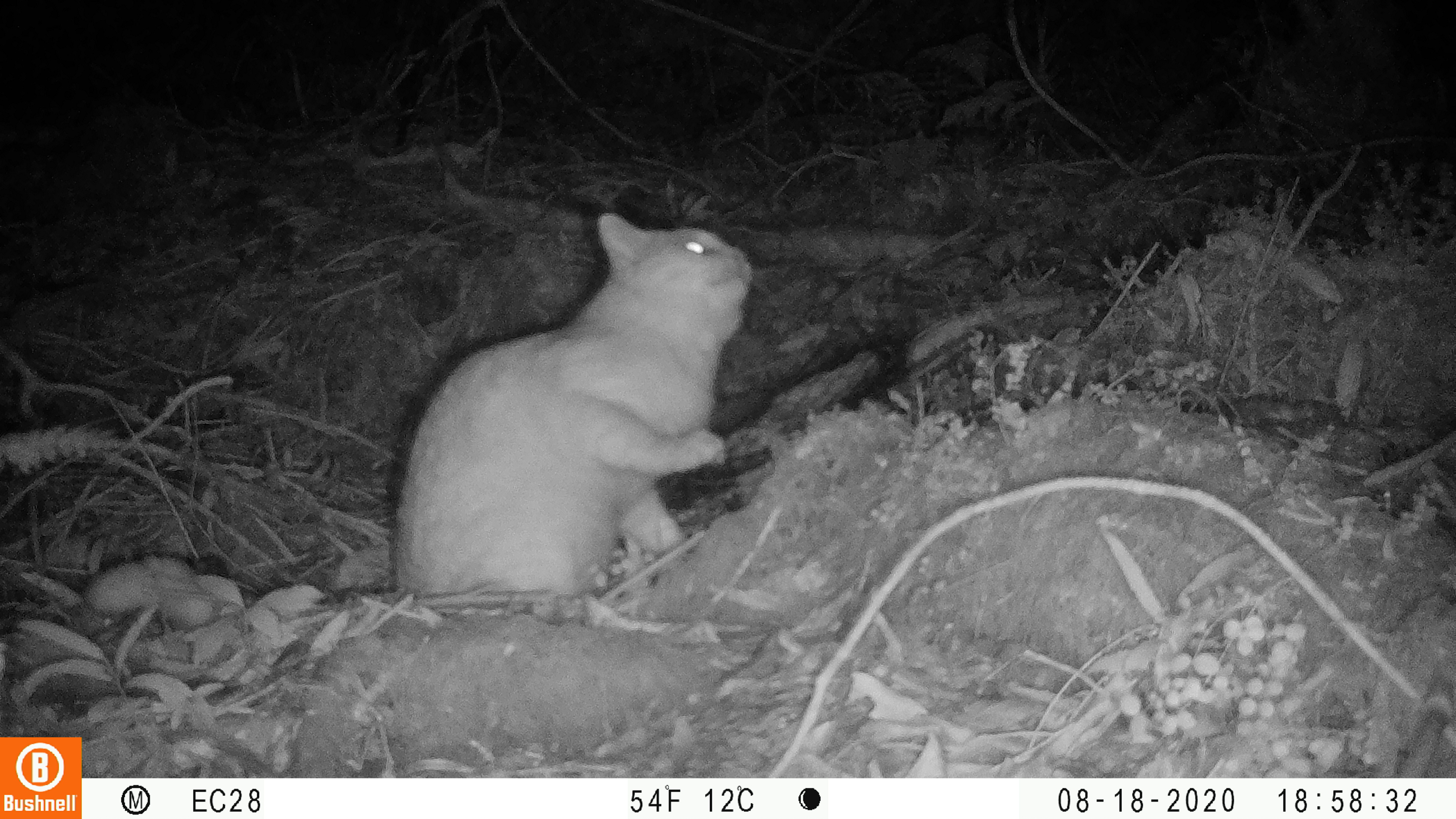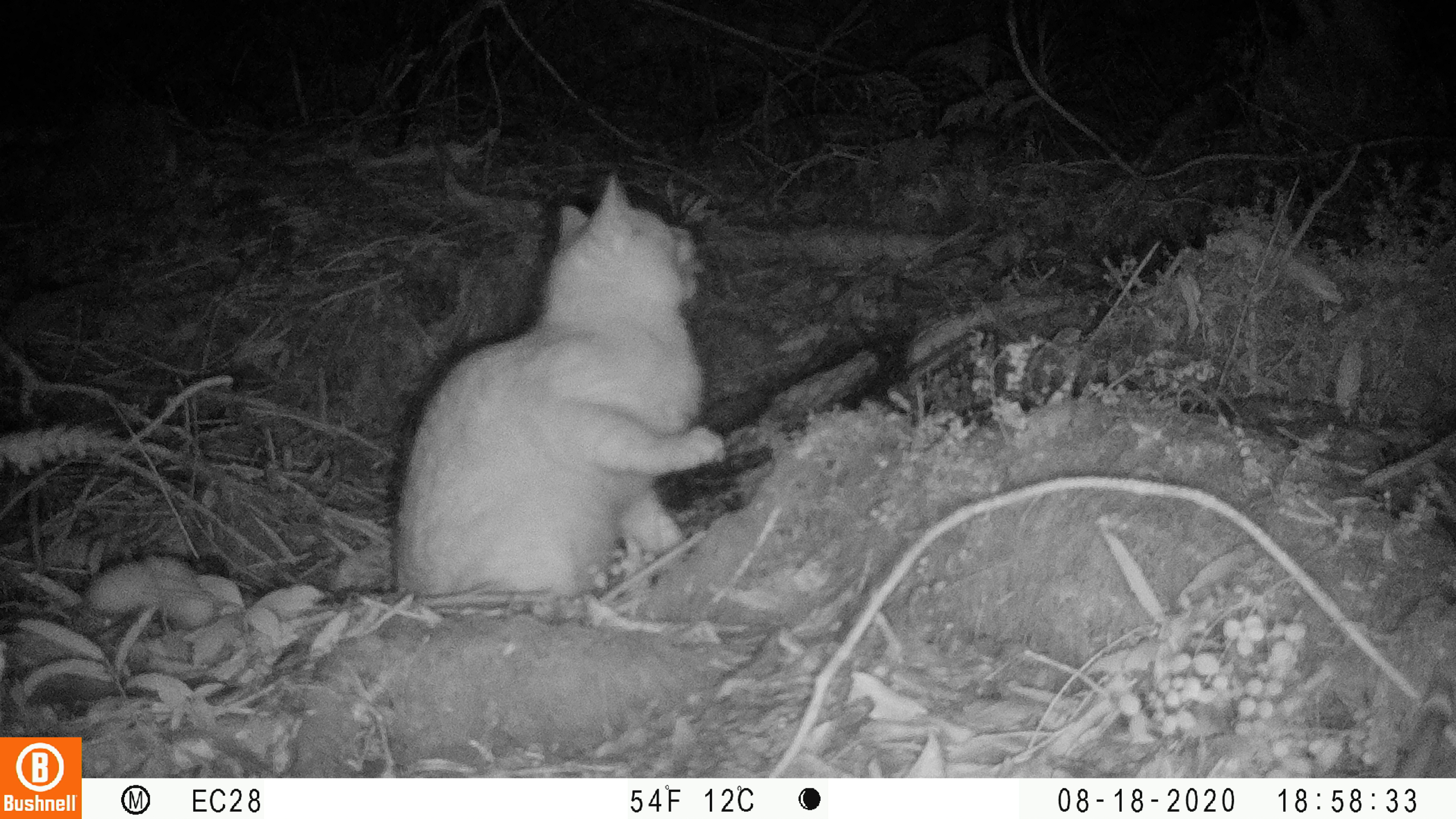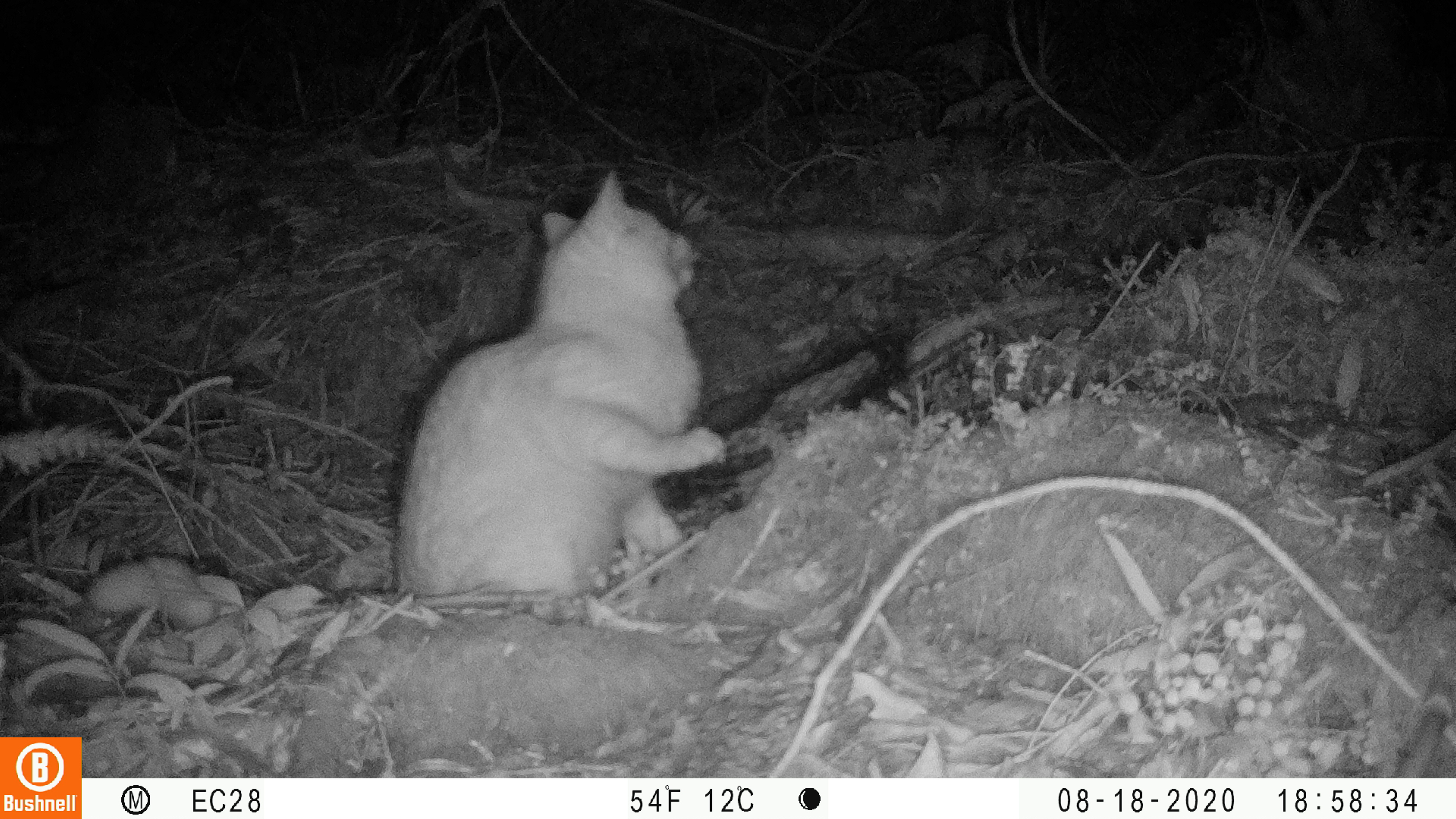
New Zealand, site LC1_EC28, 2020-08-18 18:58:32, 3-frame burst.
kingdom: Animalia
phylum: Chordata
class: Mammalia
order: Carnivora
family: Felidae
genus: Felis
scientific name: Felis catus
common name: domestic cat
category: cat